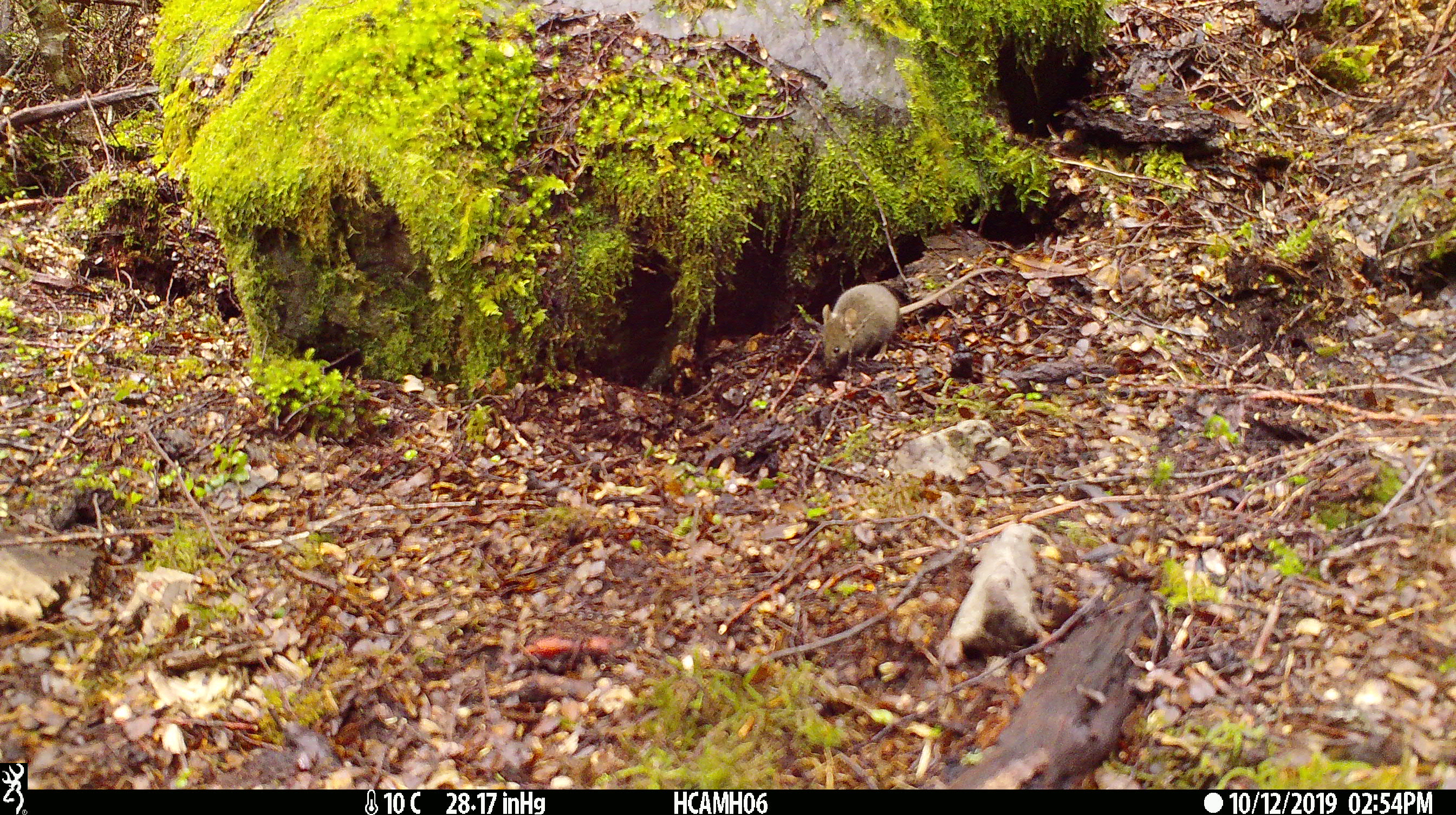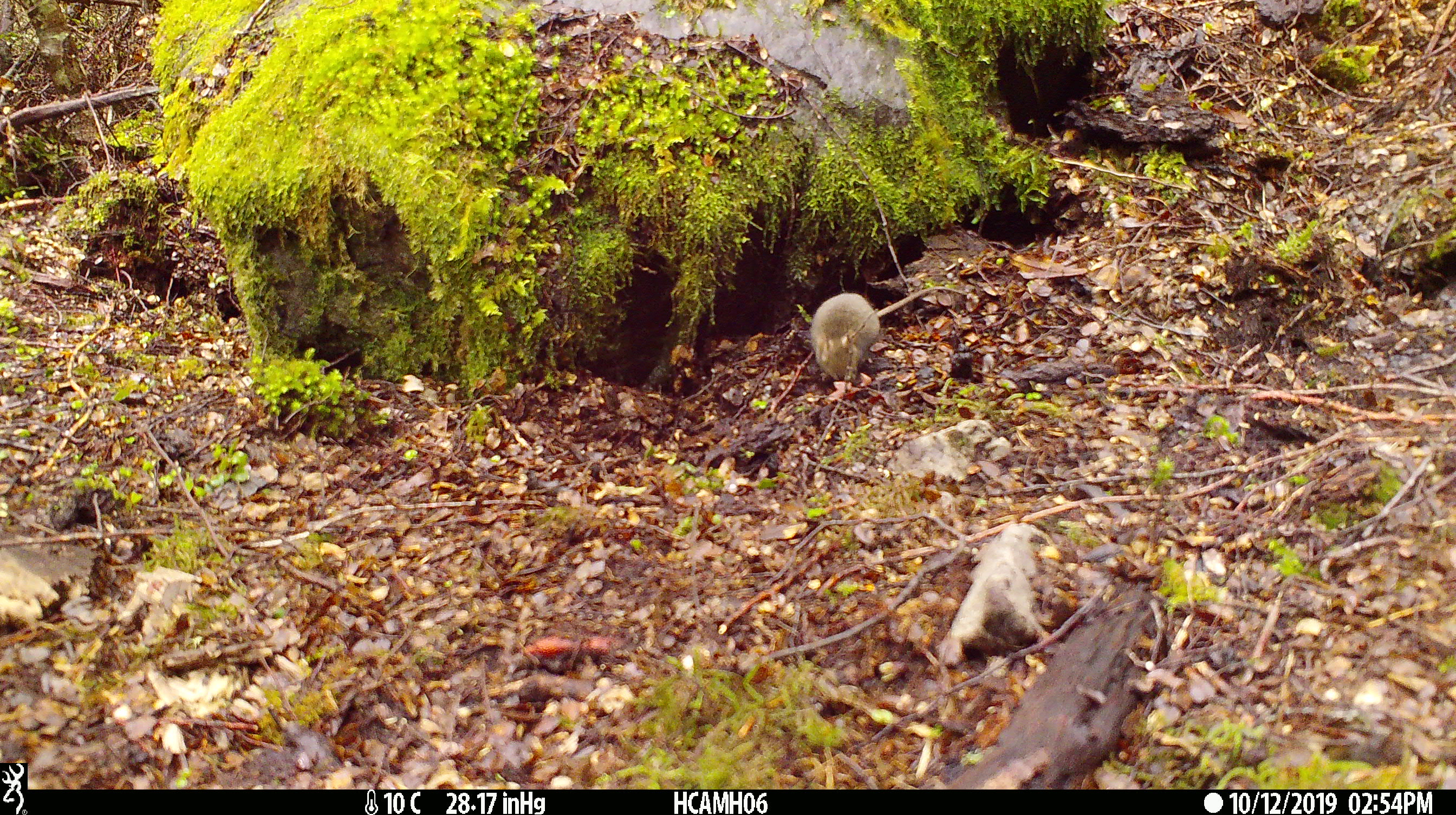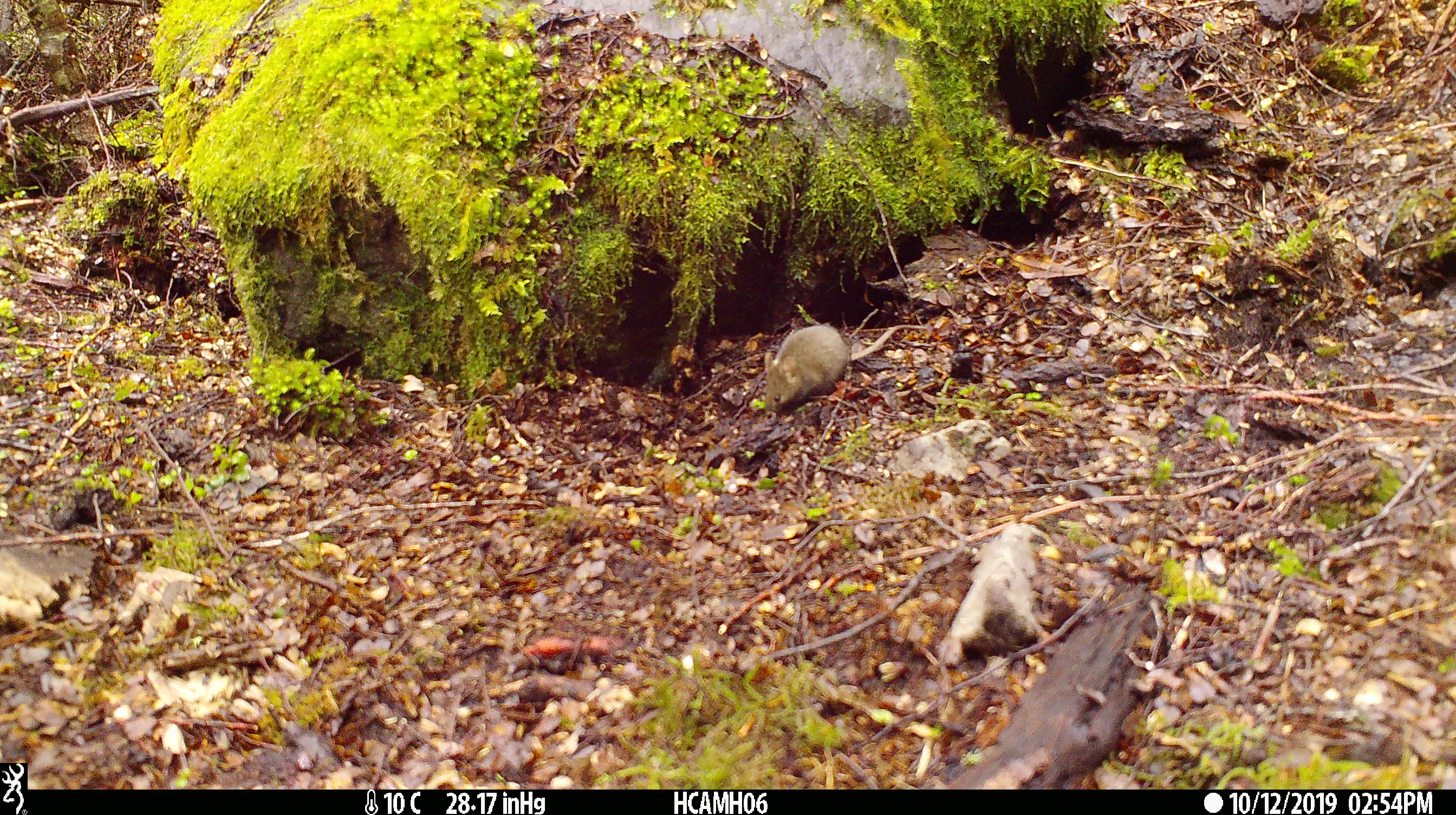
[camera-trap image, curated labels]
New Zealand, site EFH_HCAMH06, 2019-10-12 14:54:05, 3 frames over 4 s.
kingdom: Animalia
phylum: Chordata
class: Mammalia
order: Rodentia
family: Muridae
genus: Mus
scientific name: Mus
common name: mouse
Mouse (Mus).